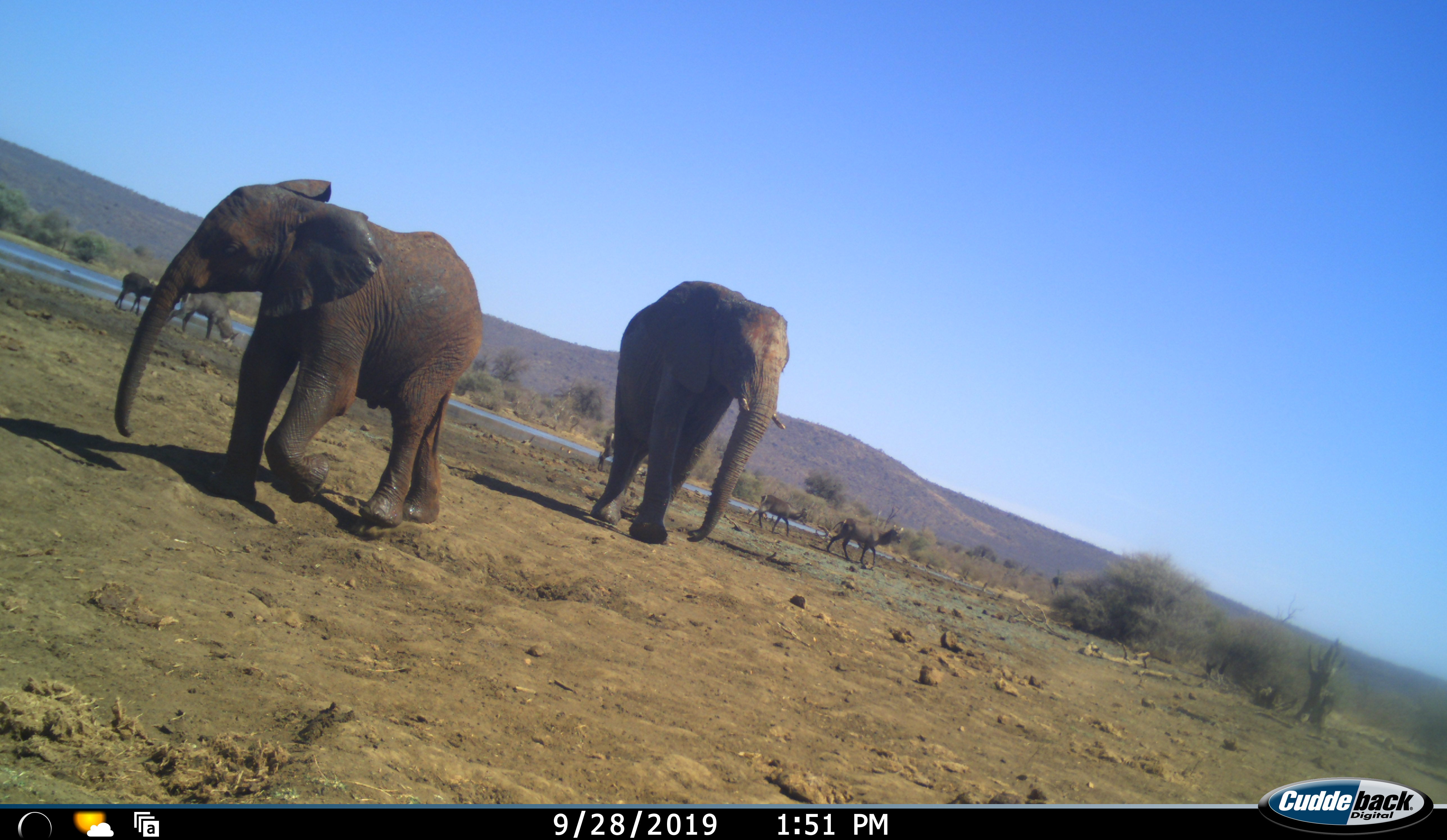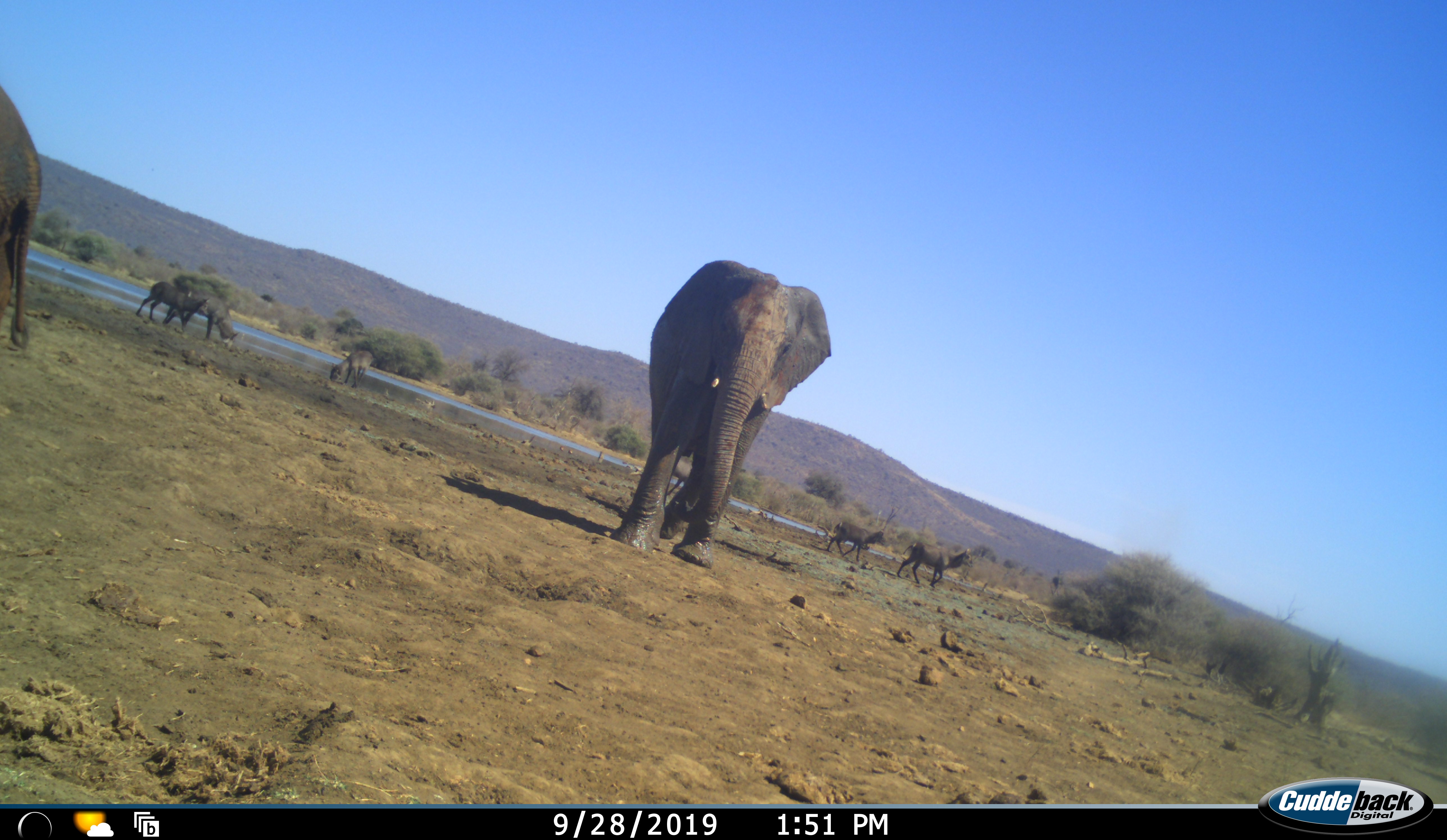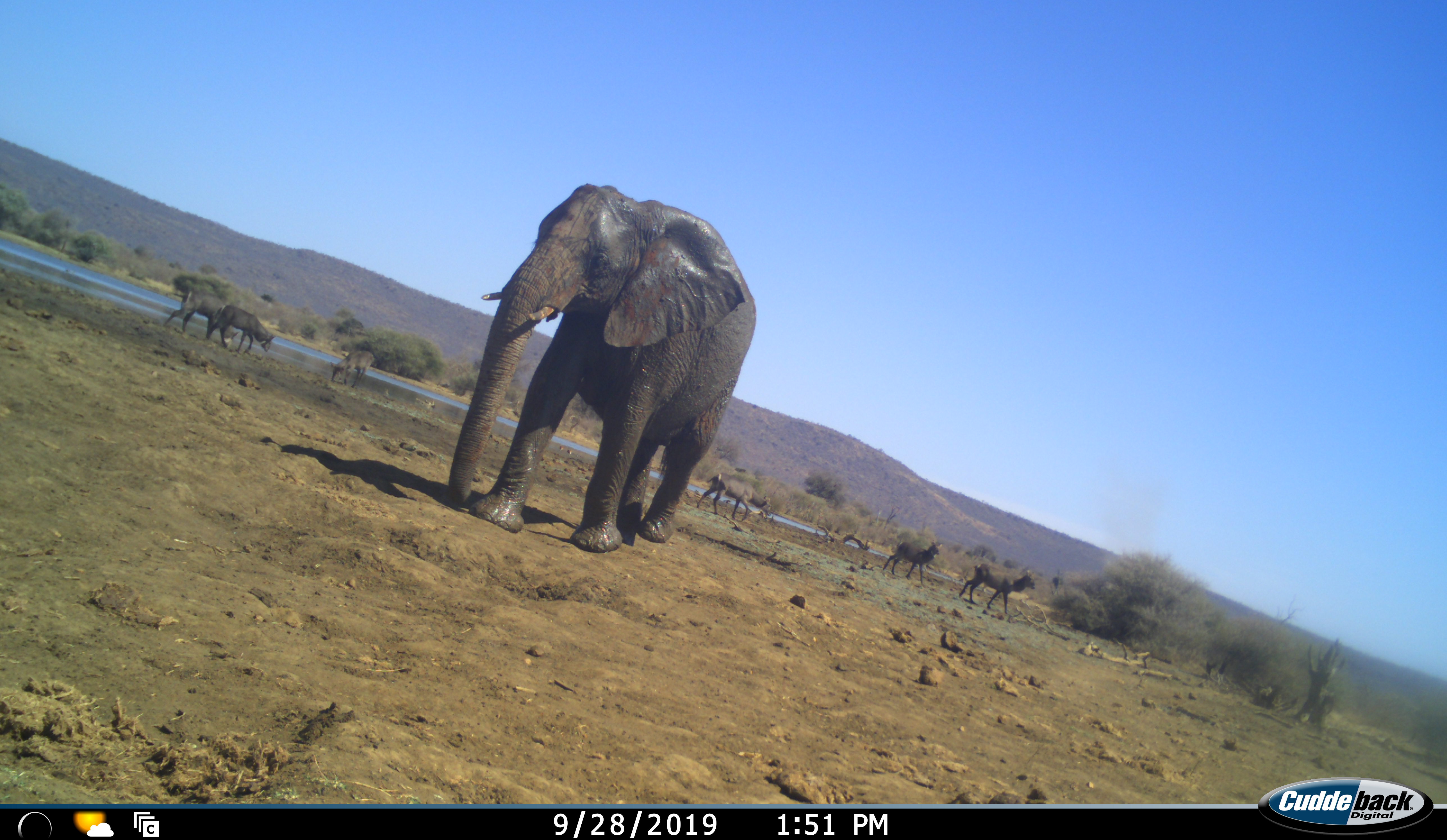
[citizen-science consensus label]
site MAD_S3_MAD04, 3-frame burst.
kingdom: Animalia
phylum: Chordata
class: Mammalia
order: Proboscidea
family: Elephantidae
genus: Loxodonta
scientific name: Loxodonta africana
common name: african bush elephant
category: elephant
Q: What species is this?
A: Elephant (african bush elephant) (Loxodonta africana).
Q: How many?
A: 2.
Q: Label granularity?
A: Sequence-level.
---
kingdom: Animalia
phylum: Chordata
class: Mammalia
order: Artiodactyla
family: Bovidae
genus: Kobus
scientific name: Kobus ellipsiprymnus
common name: waterbuck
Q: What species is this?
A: Waterbuck (Kobus ellipsiprymnus).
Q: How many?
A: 6.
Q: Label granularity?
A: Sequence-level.